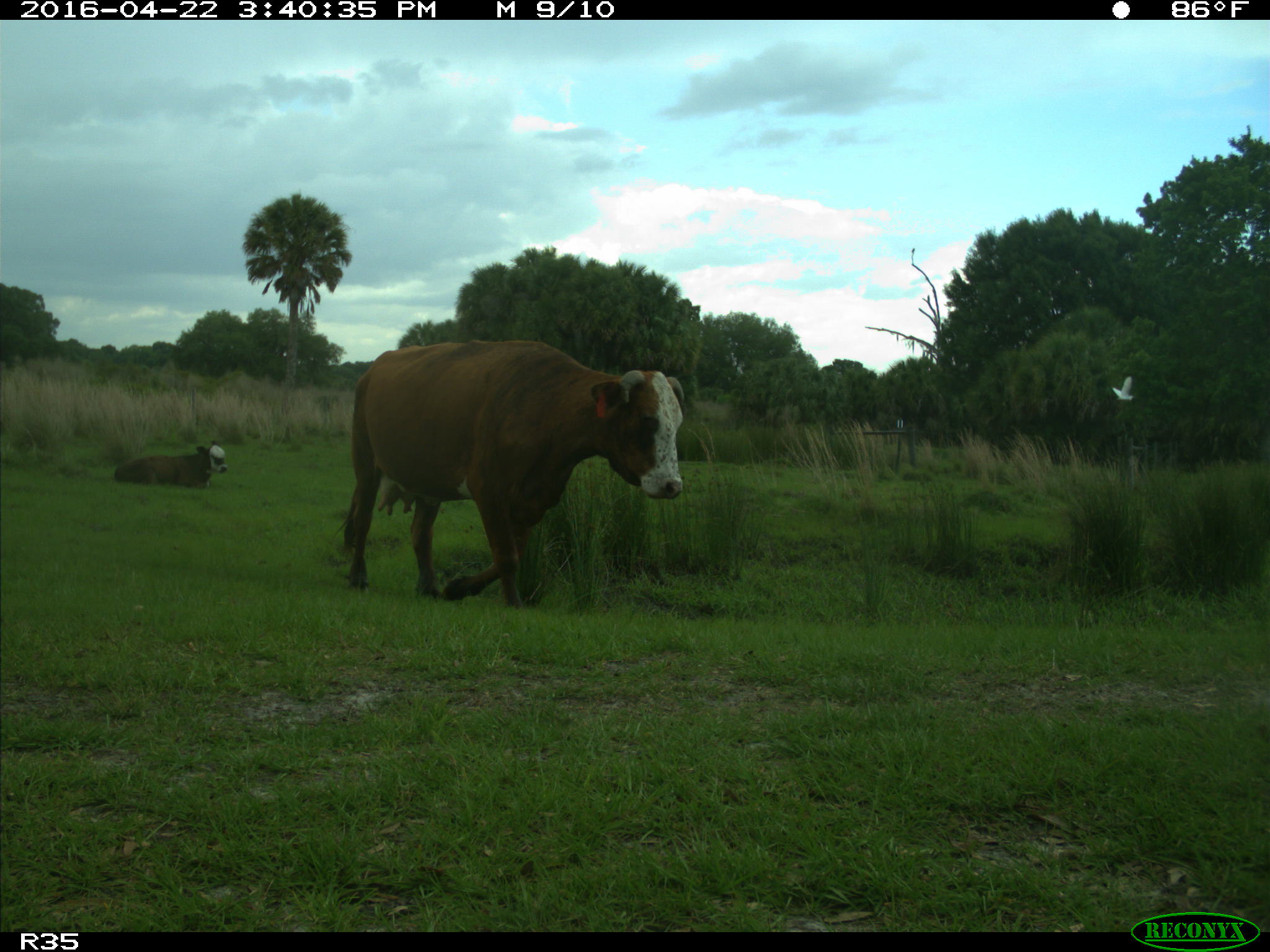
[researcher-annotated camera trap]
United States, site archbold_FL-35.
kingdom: Animalia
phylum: Chordata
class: Mammalia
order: Artiodactyla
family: Bovidae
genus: Bos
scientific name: Bos taurus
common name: domestic cow